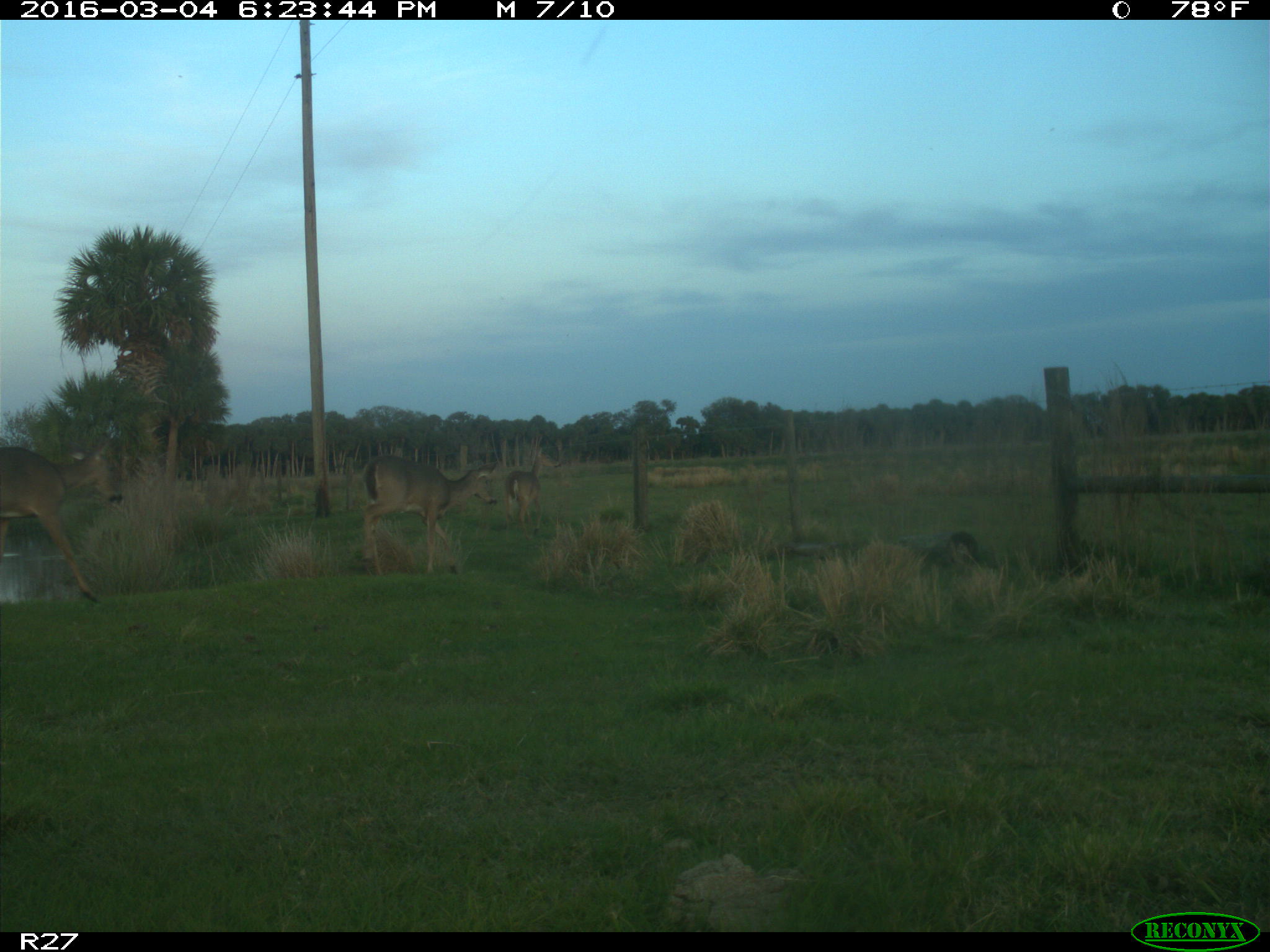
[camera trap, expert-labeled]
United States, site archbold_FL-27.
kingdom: Animalia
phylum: Chordata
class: Mammalia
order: Artiodactyla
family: Cervidae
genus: Odocoileus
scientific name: Odocoileus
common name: deer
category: unidentified deer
Unidentified deer (deer) (Odocoileus).